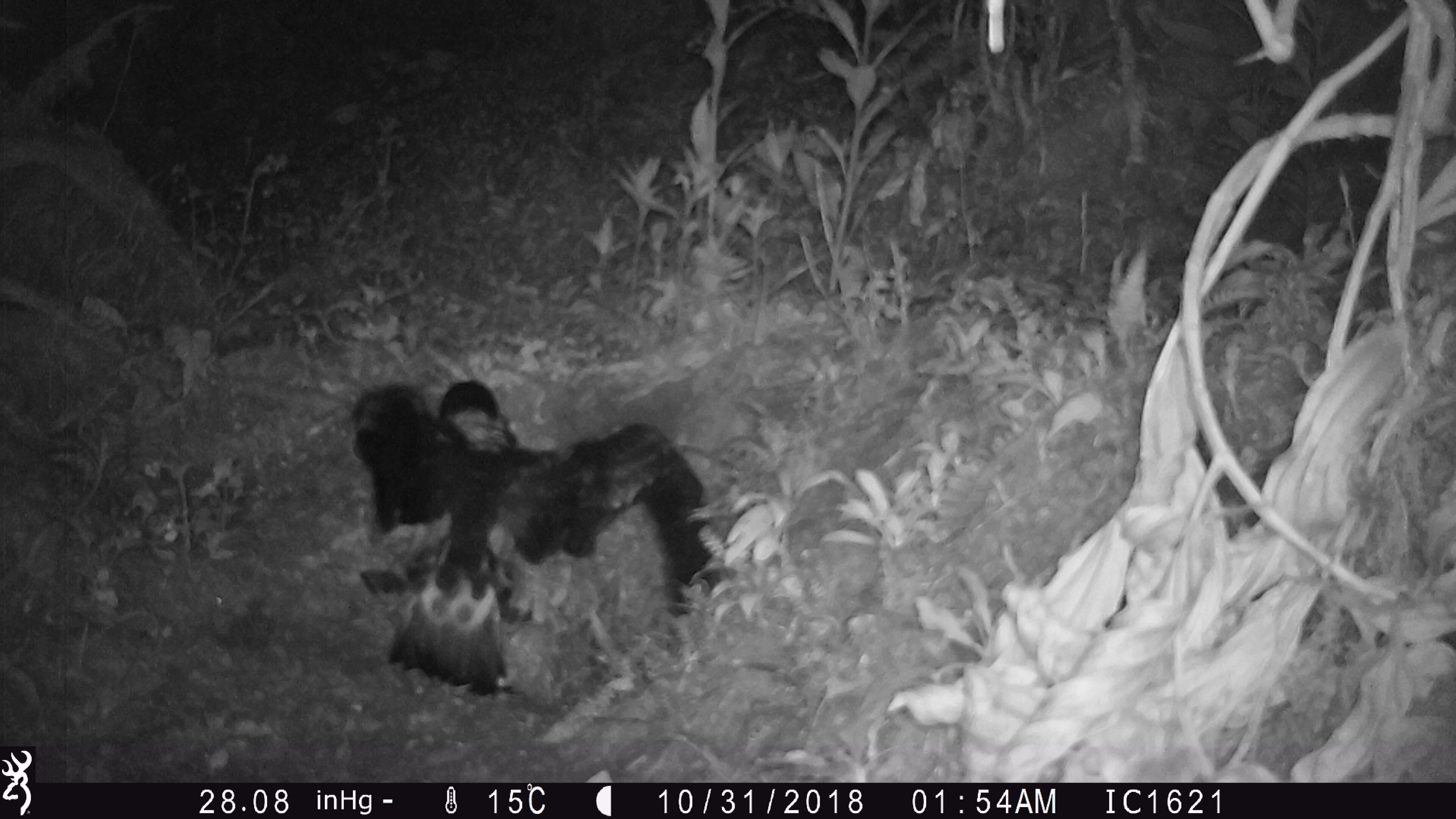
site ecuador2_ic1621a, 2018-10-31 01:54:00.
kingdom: Animalia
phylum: Chordata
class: Aves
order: Procellariiformes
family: Procellariidae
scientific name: Procellariidae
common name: petrel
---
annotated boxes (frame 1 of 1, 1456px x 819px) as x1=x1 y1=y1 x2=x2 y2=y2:
petrel: x1=344 y1=372 x2=731 y2=715